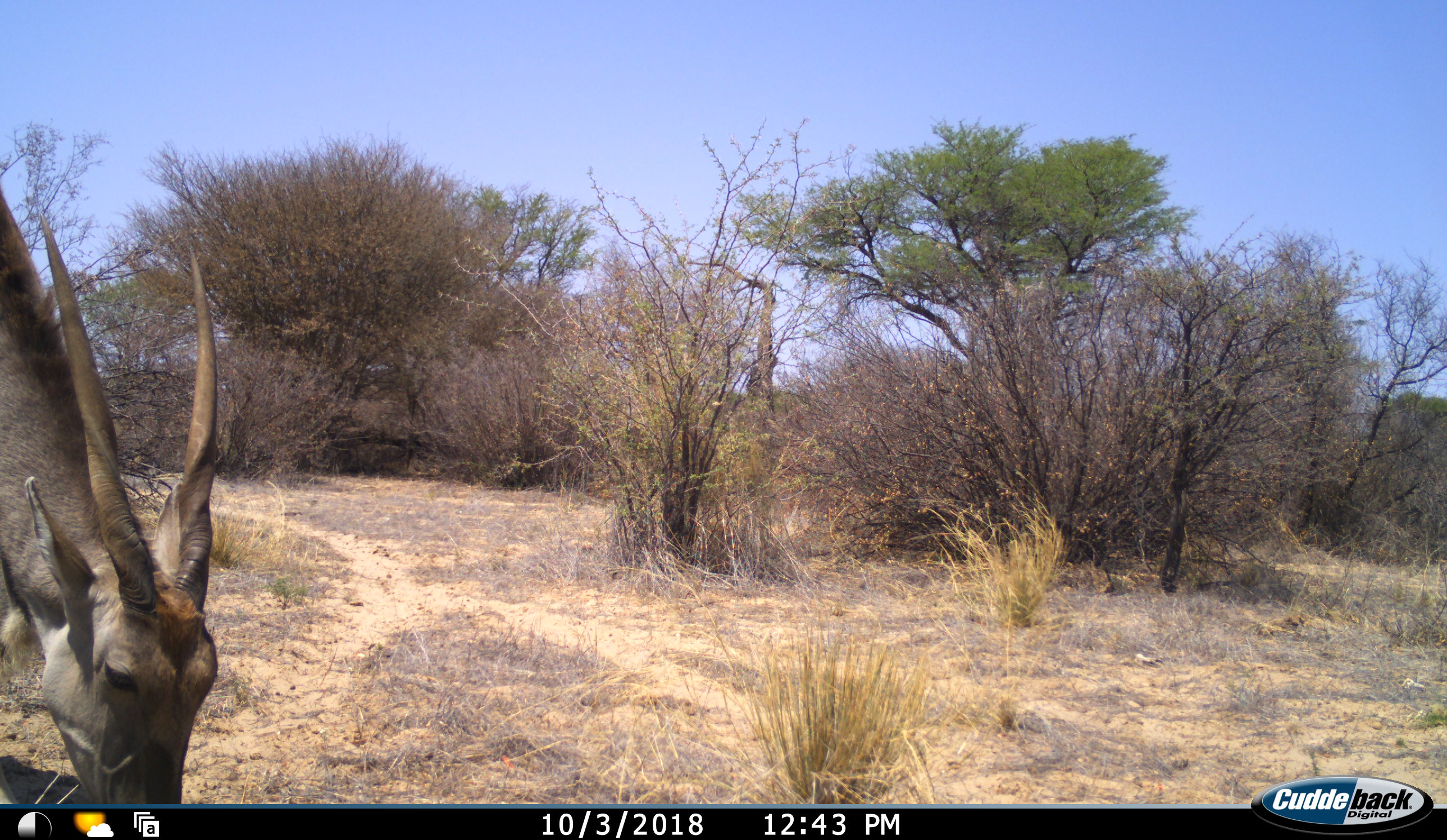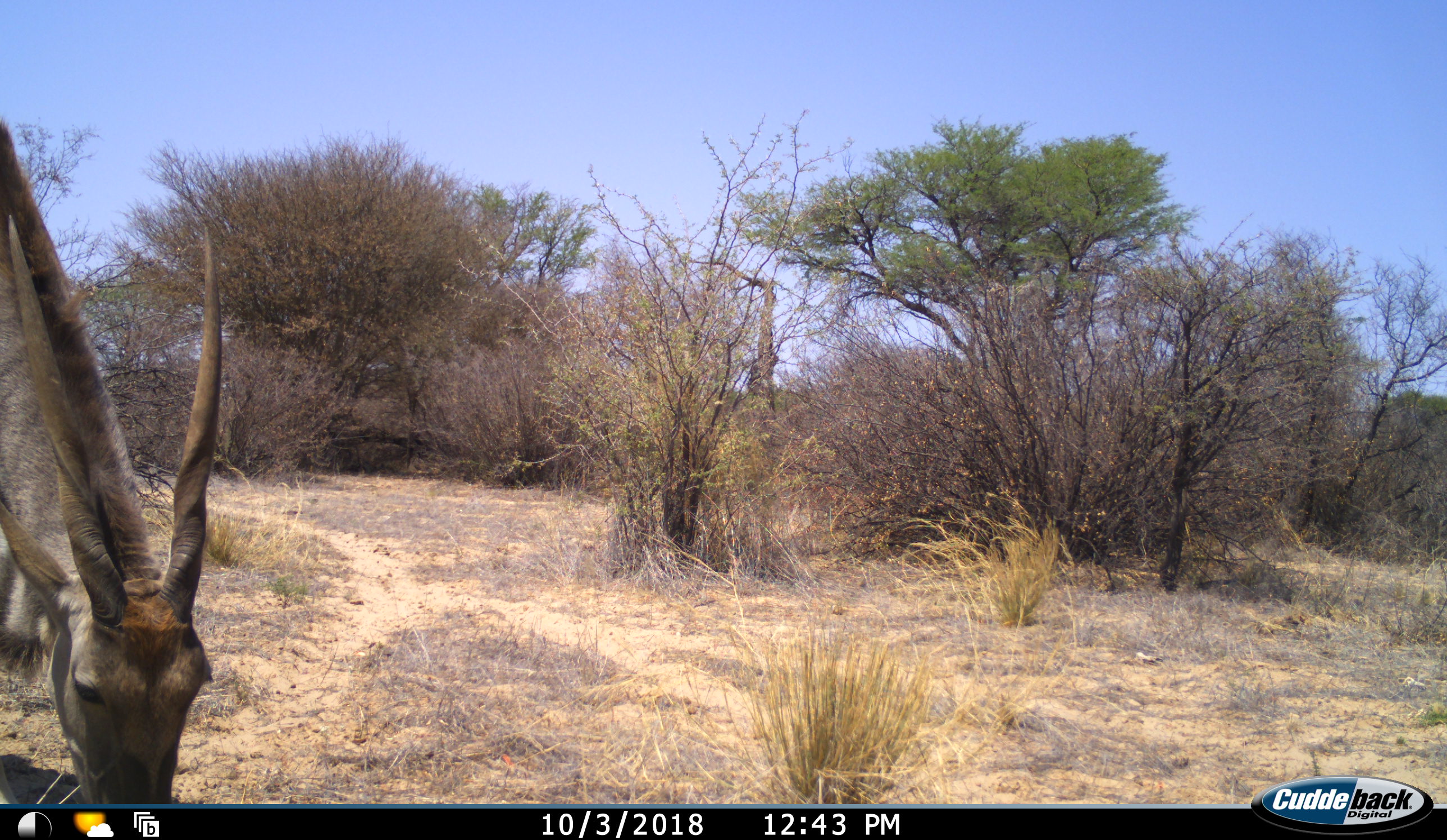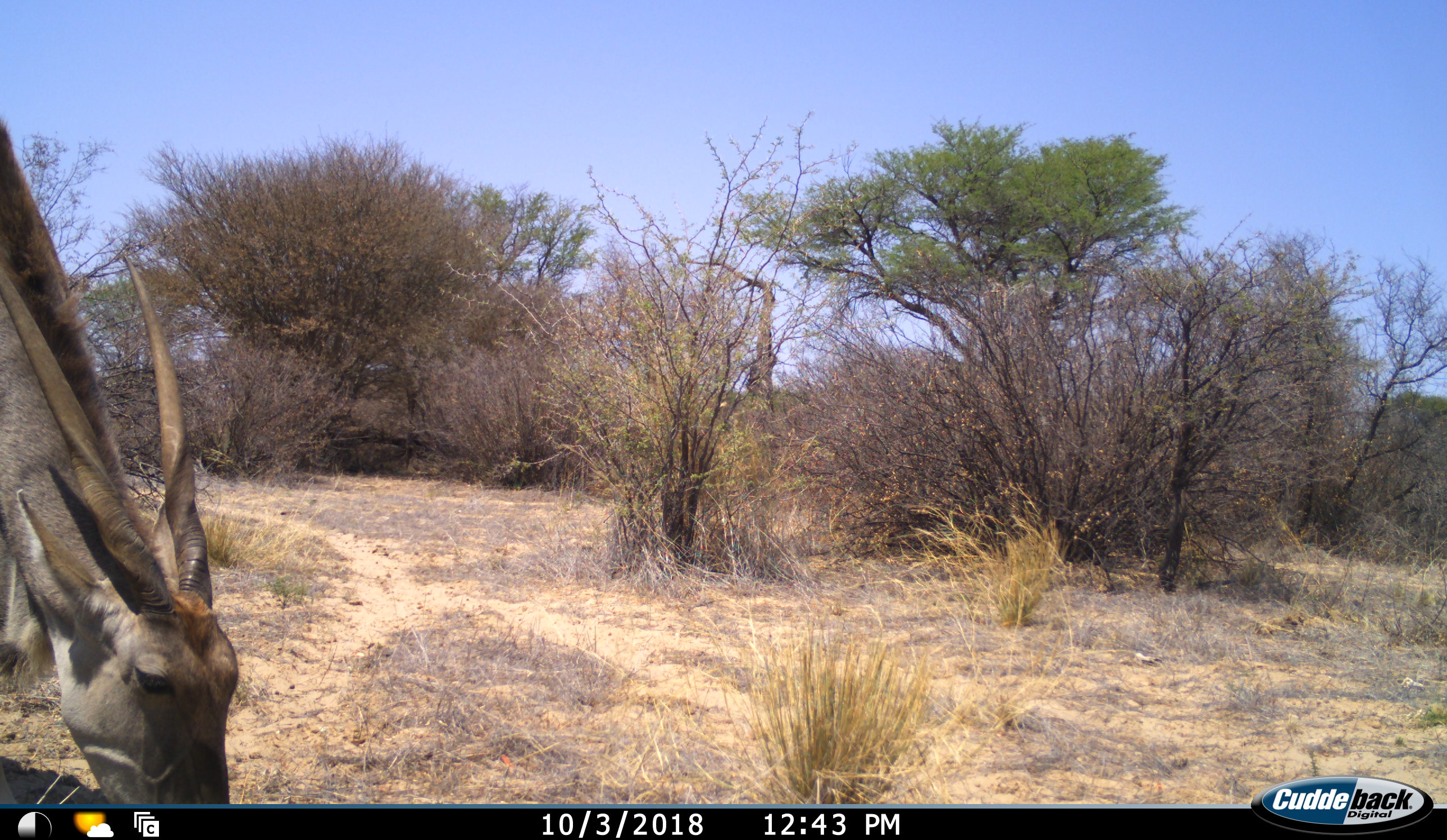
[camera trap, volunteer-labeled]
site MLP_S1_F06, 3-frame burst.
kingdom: Animalia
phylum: Chordata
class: Mammalia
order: Artiodactyla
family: Bovidae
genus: Tragelaphus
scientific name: Tragelaphus oryx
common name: eland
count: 1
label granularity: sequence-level